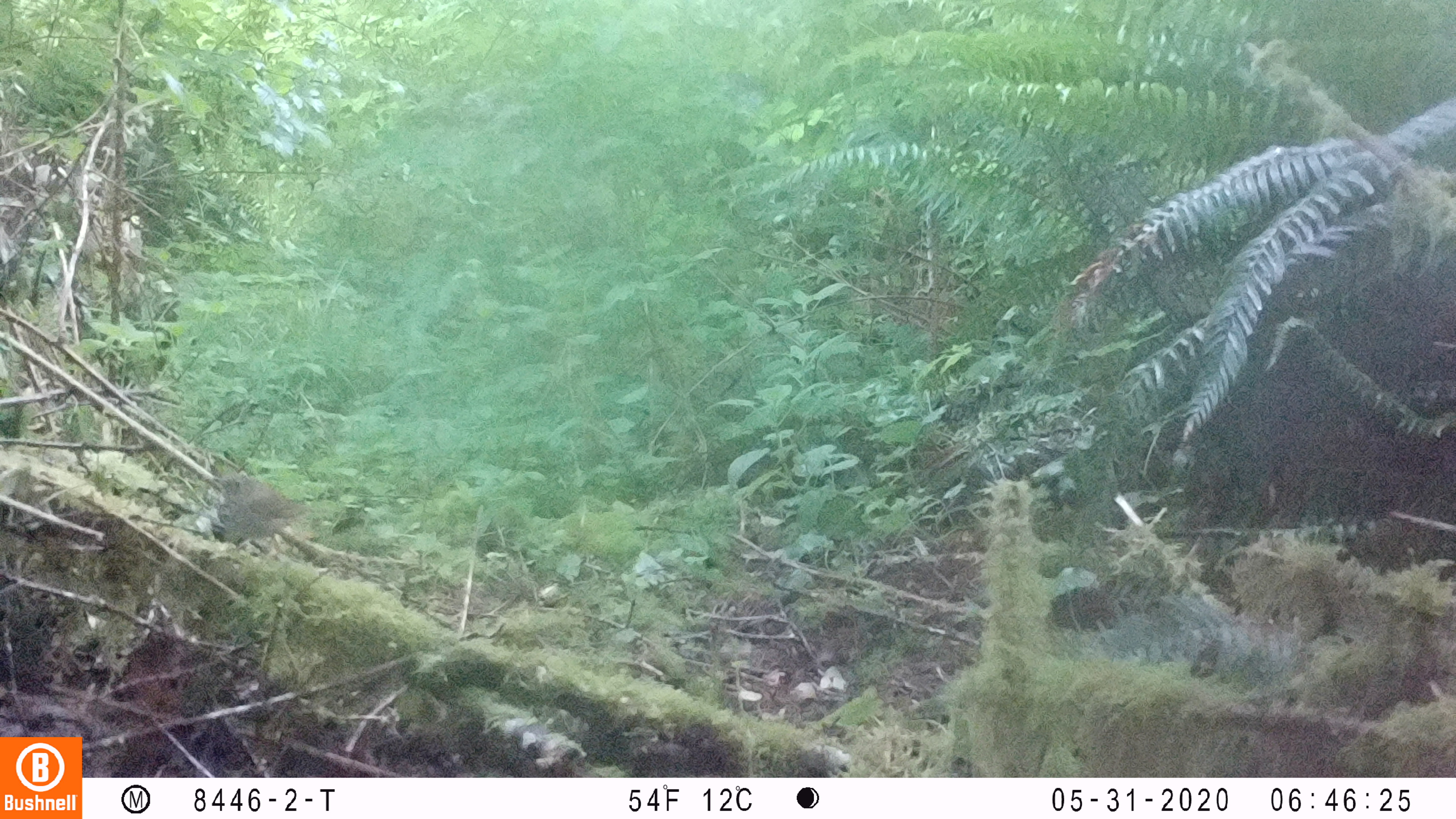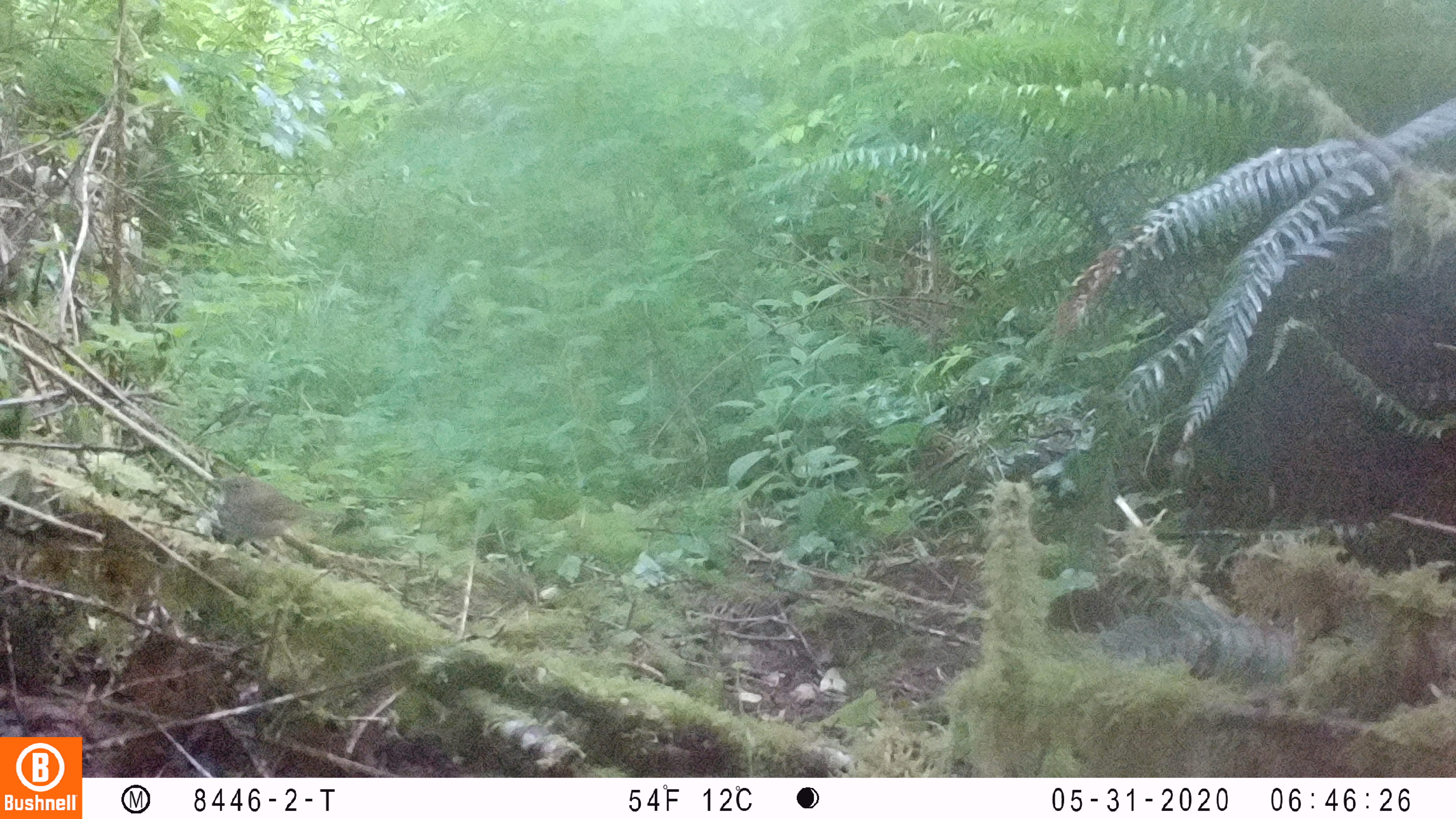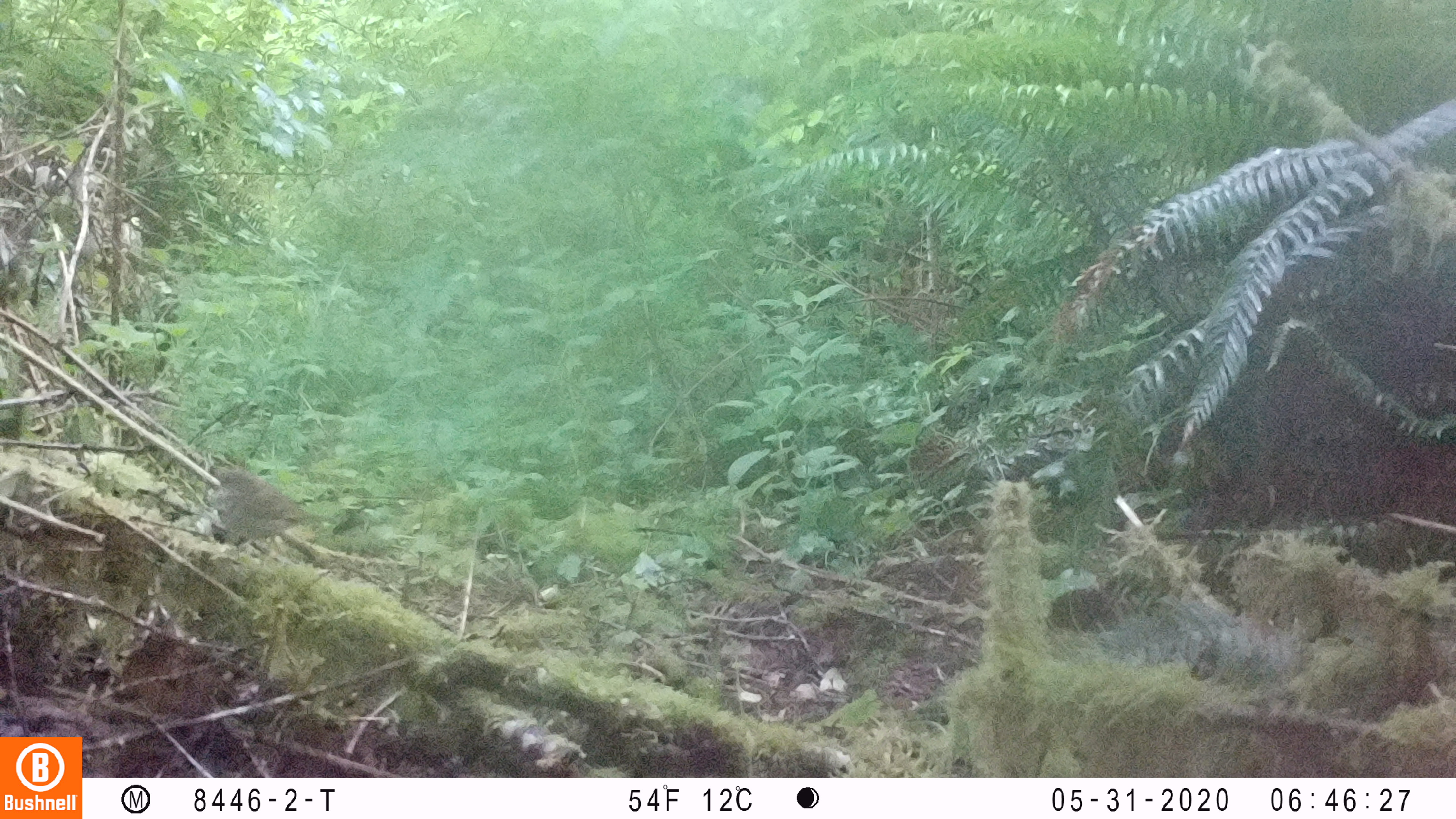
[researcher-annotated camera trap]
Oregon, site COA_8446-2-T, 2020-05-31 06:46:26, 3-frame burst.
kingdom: Animalia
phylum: Chordata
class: Aves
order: Passeriformes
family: Turdidae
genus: Catharus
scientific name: Catharus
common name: brown thrushes and nightingale-thrushes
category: catharus species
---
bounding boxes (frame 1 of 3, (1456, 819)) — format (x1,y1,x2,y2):
catharus species: (204,462,319,558)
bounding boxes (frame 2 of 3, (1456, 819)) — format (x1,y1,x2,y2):
catharus species: (210,461,347,559)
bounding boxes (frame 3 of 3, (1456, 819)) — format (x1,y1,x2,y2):
catharus species: (200,455,340,560)